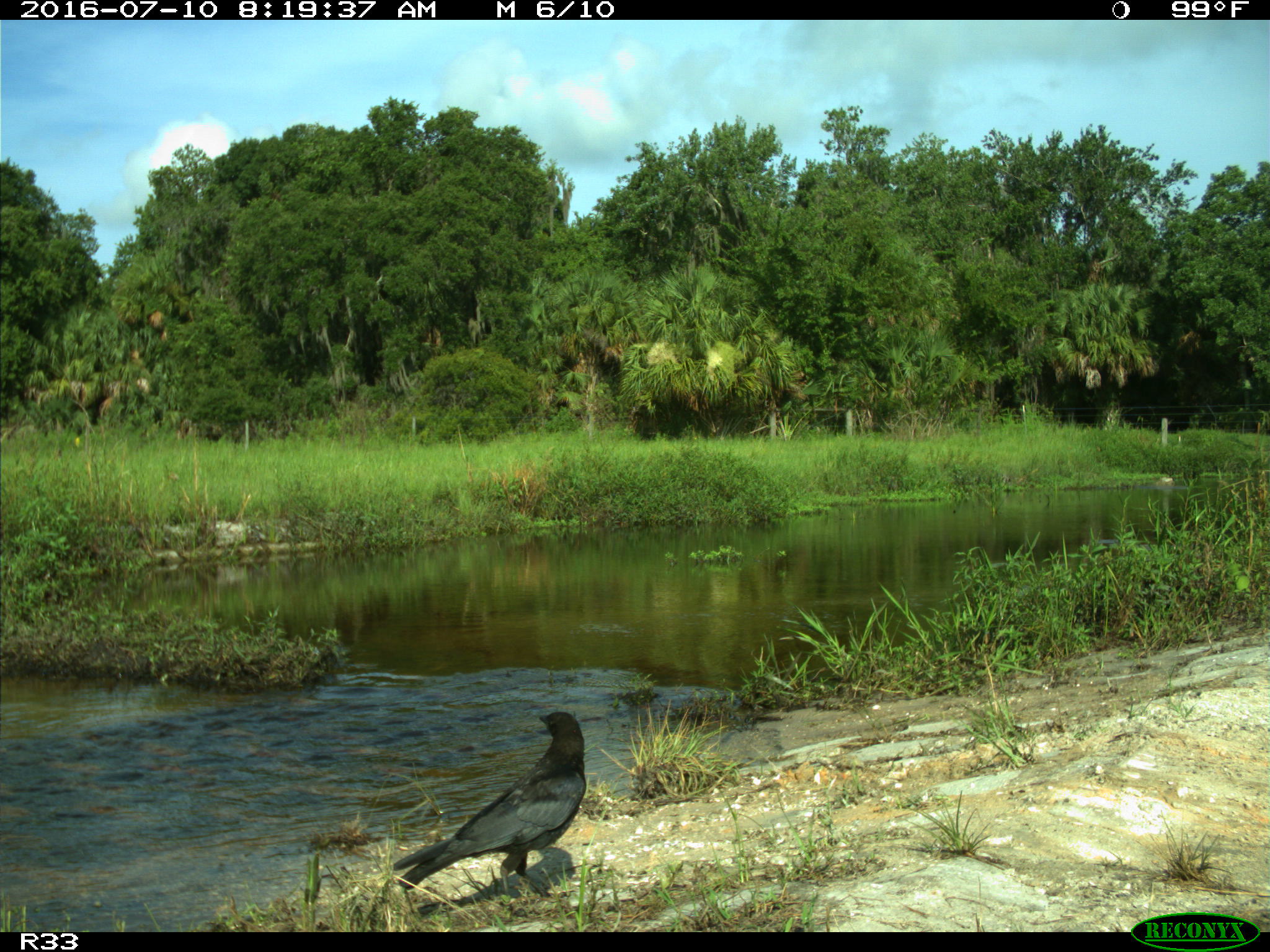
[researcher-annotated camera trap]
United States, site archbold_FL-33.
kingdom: Animalia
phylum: Chordata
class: Aves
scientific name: Aves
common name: birds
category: unidentified bird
Unidentified bird (birds) (Aves).